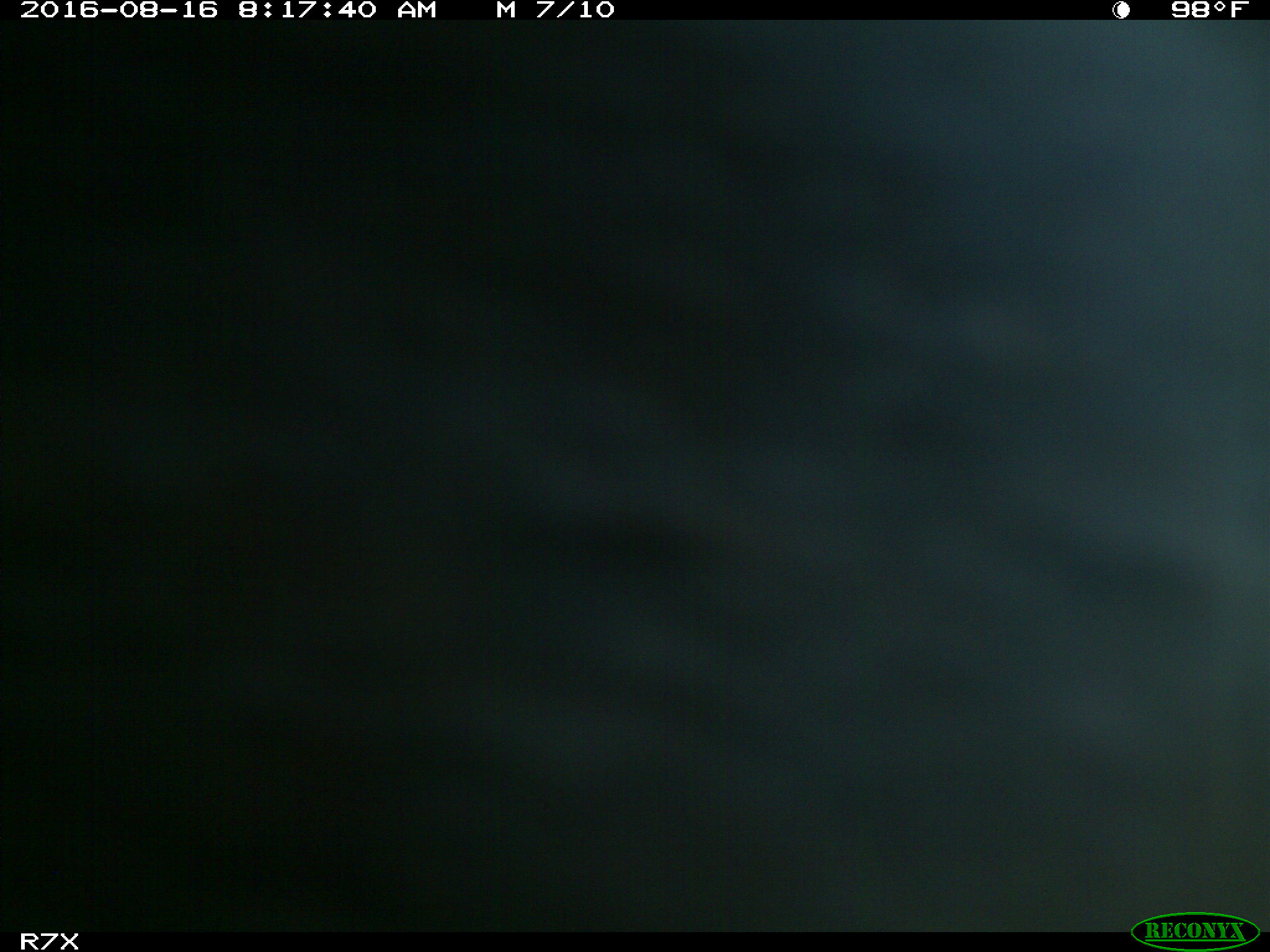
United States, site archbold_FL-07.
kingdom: Animalia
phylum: Chordata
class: Mammalia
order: Artiodactyla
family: Bovidae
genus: Bos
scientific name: Bos taurus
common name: domestic cow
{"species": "Bos taurus (domestic cow)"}